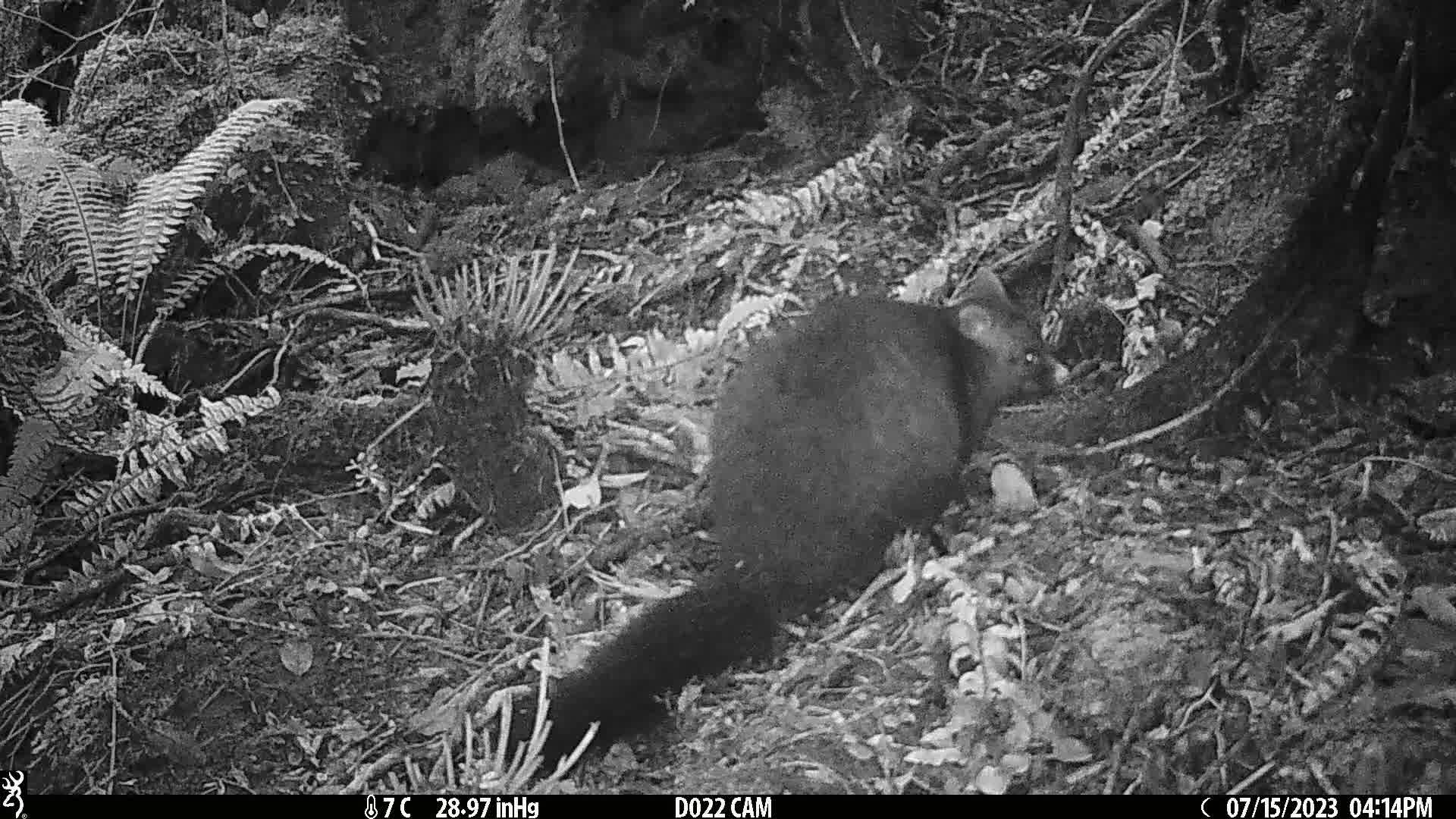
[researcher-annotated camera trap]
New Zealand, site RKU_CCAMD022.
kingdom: Animalia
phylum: Chordata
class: Mammalia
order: Diprotodontia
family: Phalangeridae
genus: Trichosurus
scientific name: Trichosurus vulpecula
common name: common brushtail possum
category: possum